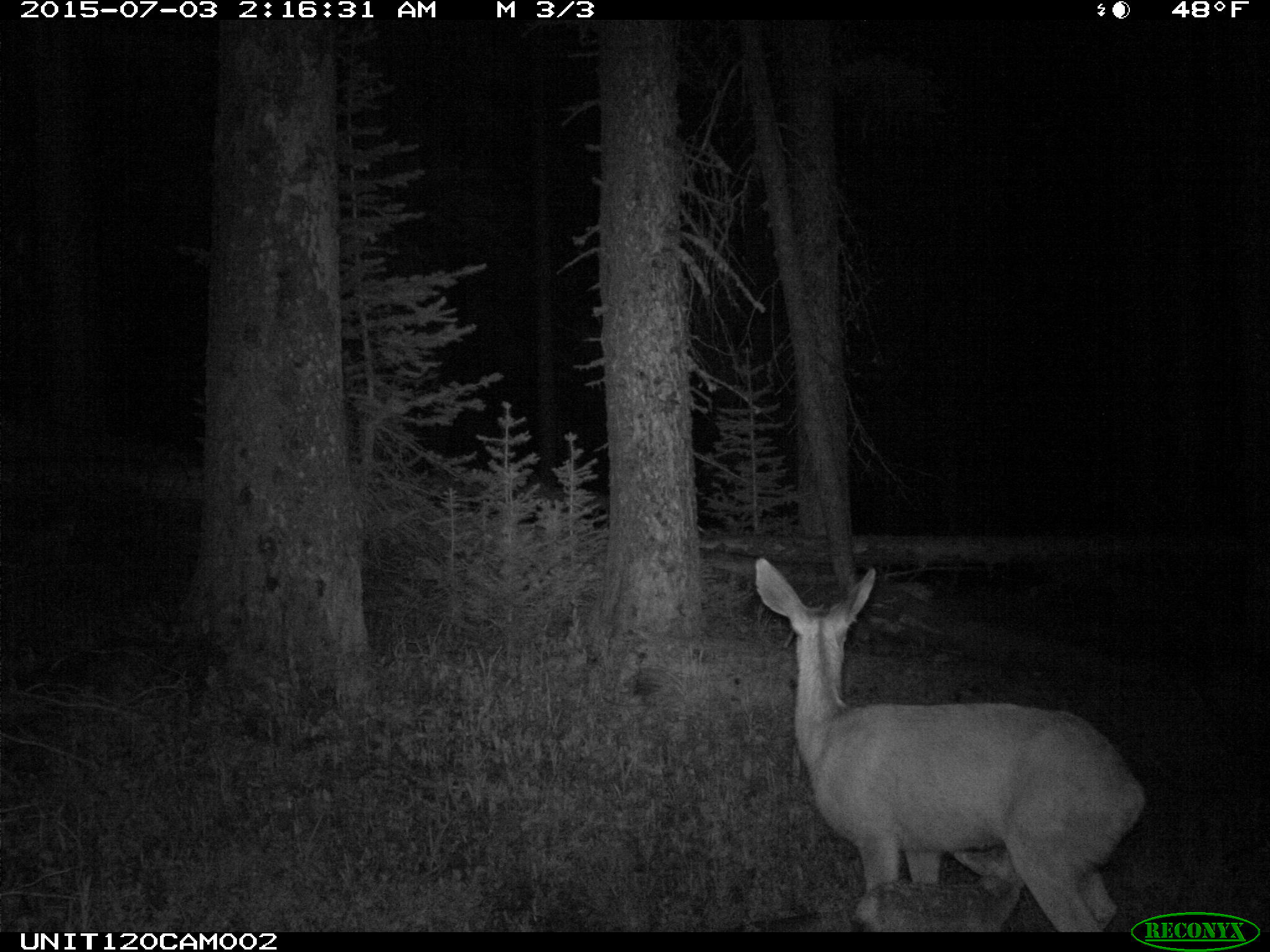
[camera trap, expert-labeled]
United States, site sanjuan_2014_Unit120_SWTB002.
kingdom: Animalia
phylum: Chordata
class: Mammalia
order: Artiodactyla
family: Cervidae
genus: Odocoileus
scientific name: Odocoileus hemionus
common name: mule deer